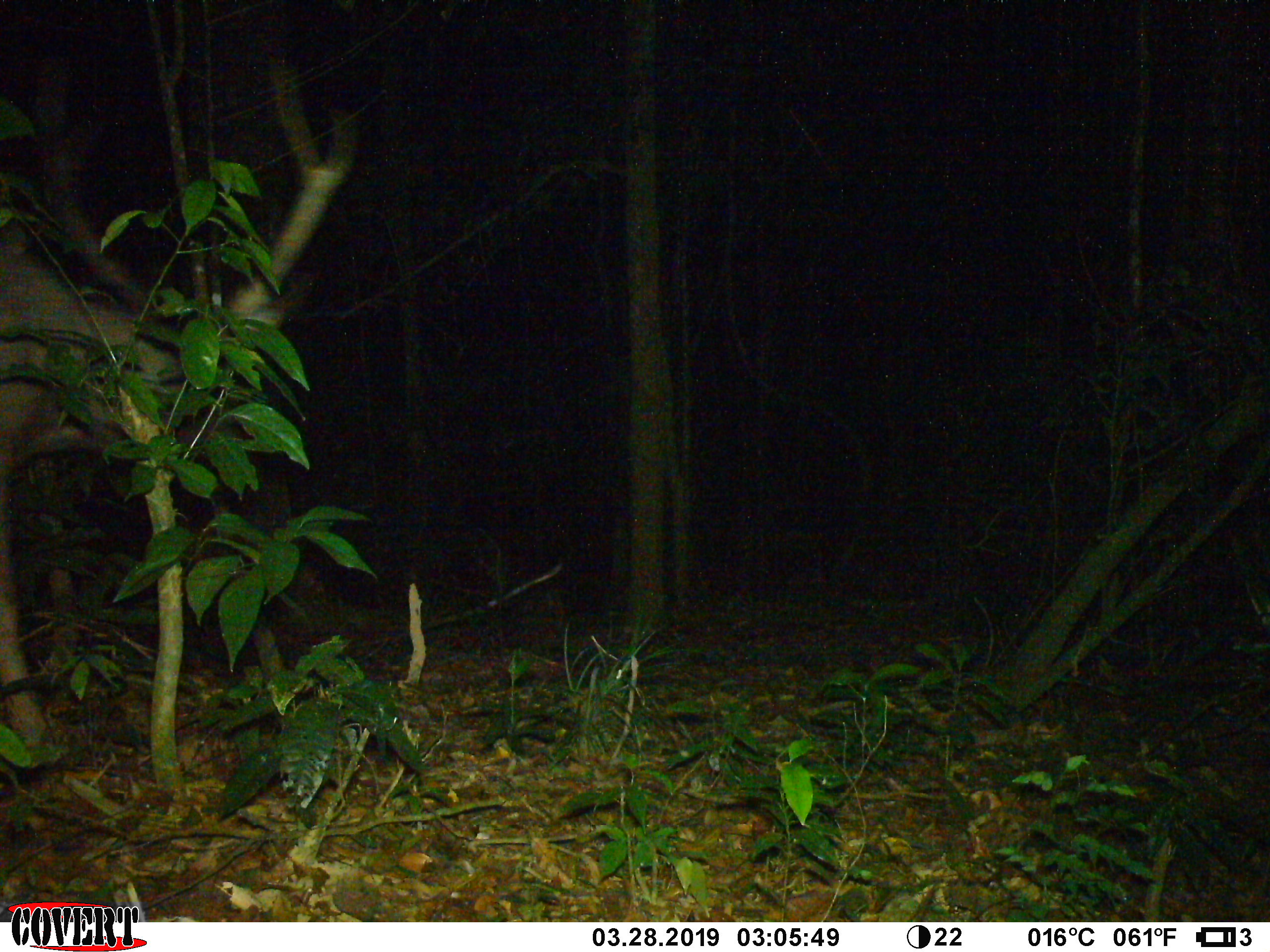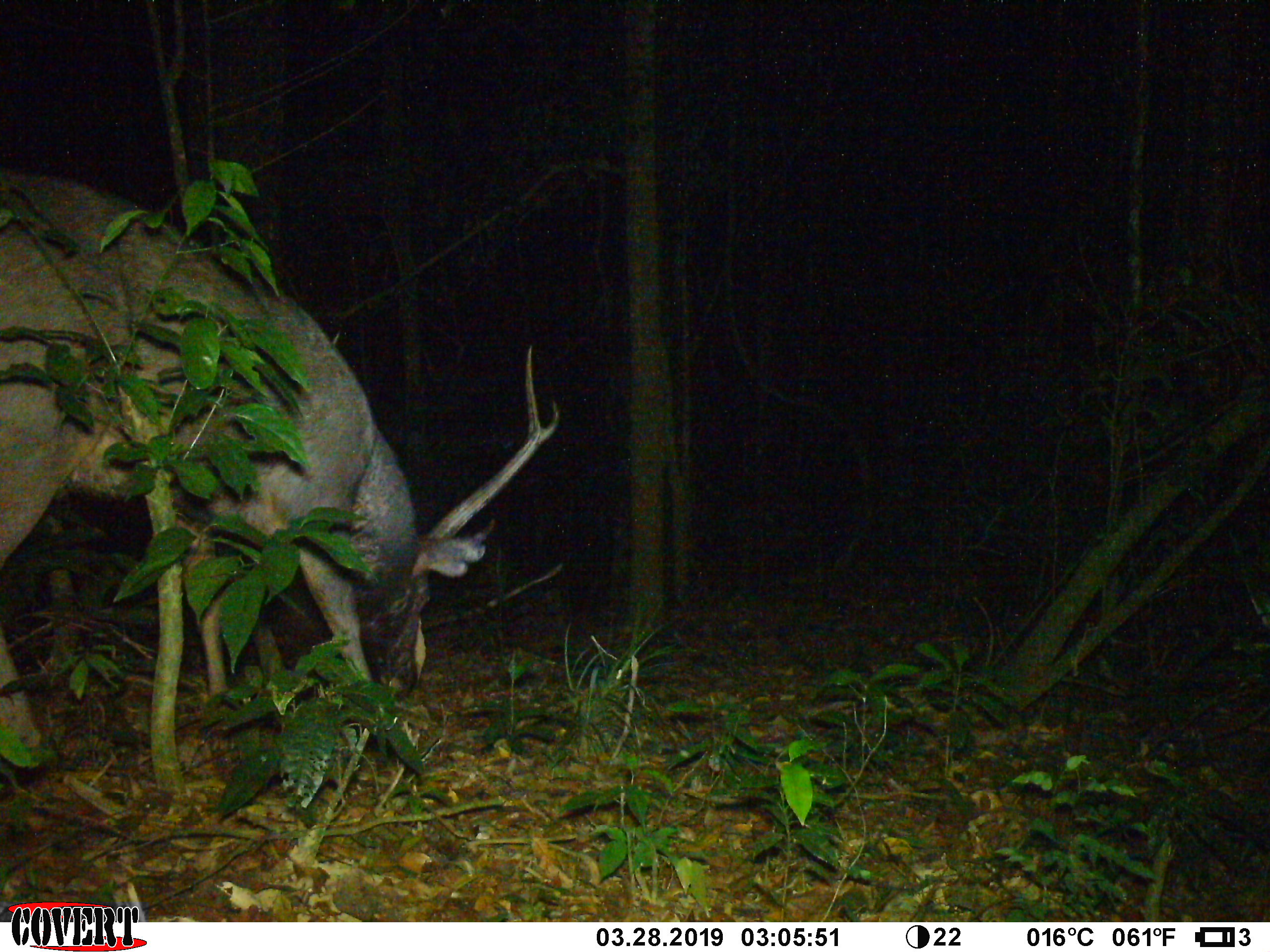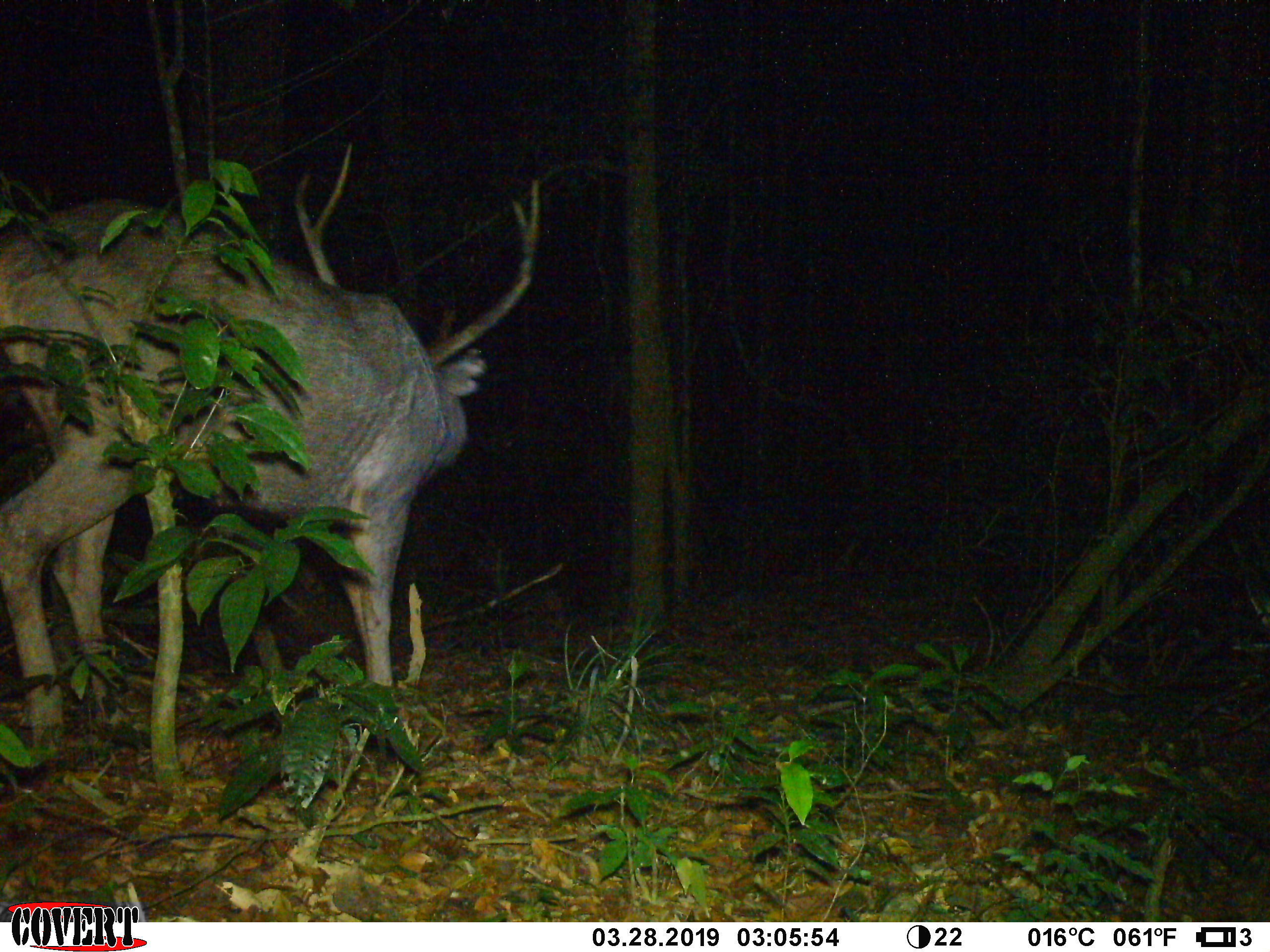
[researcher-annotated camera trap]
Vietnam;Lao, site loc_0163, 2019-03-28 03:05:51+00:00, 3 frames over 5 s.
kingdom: Animalia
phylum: Chordata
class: Mammalia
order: Artiodactyla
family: Cervidae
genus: Rusa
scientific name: Rusa unicolor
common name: sambar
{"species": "sambar (Rusa unicolor)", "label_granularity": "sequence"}